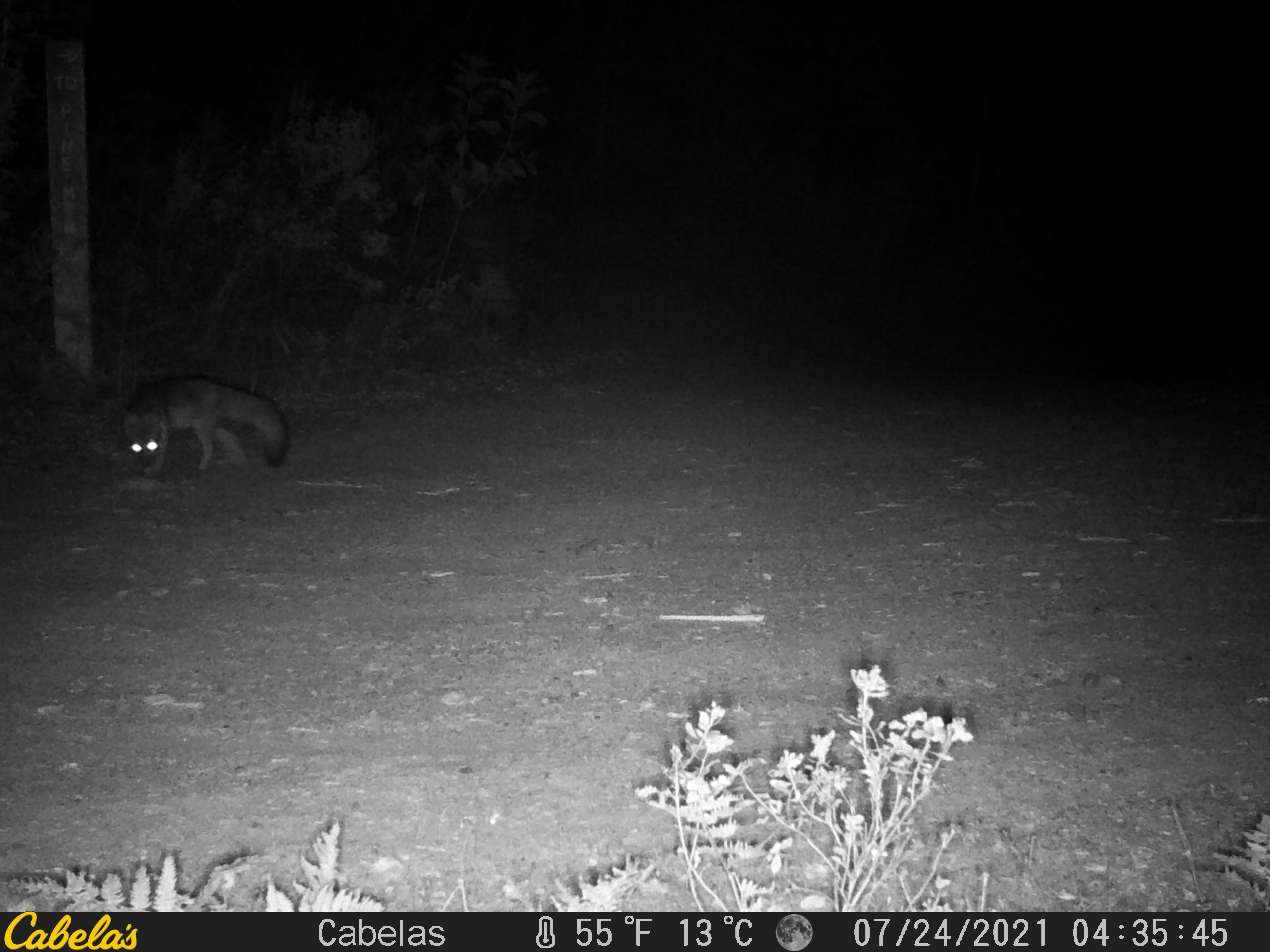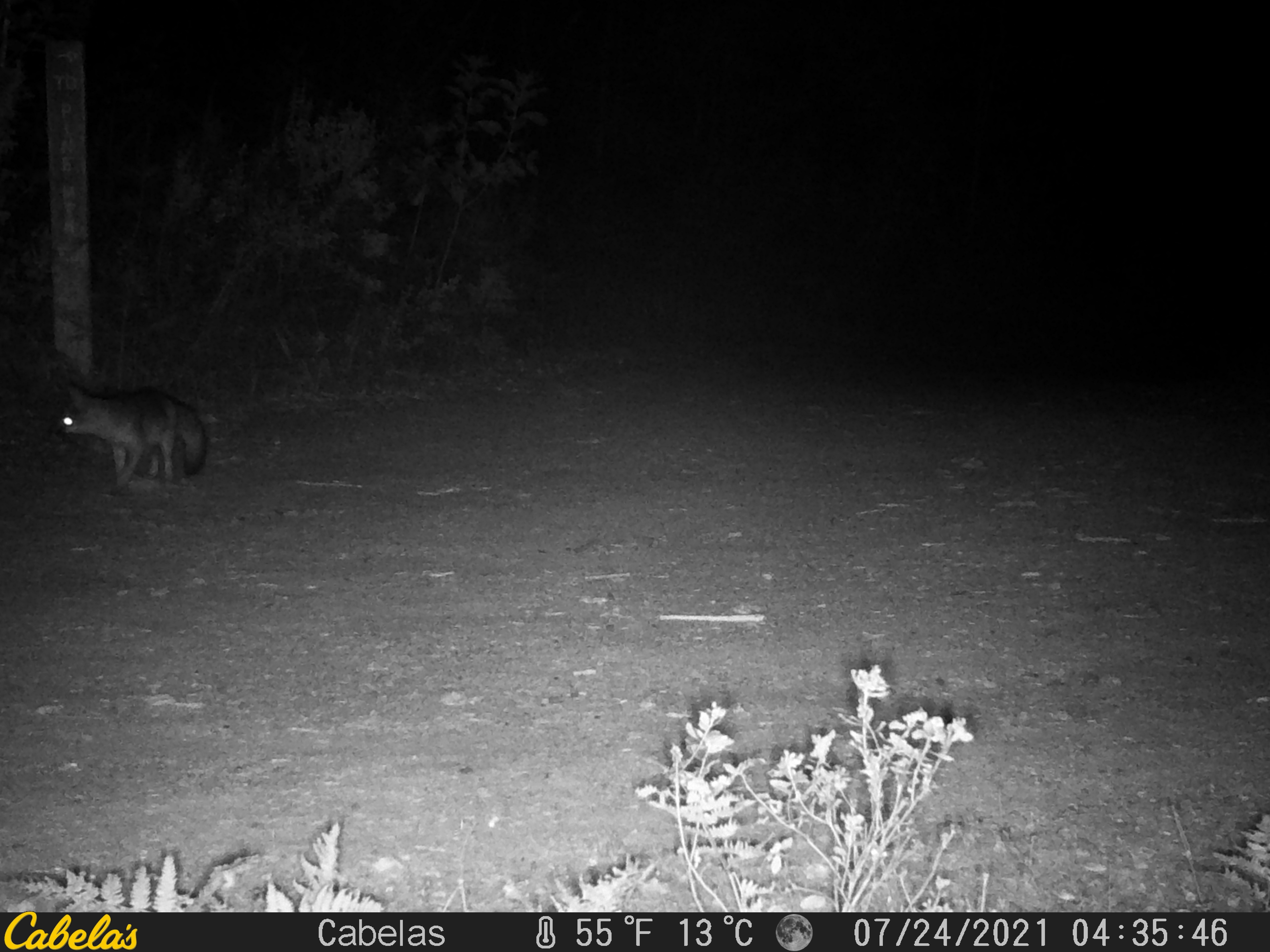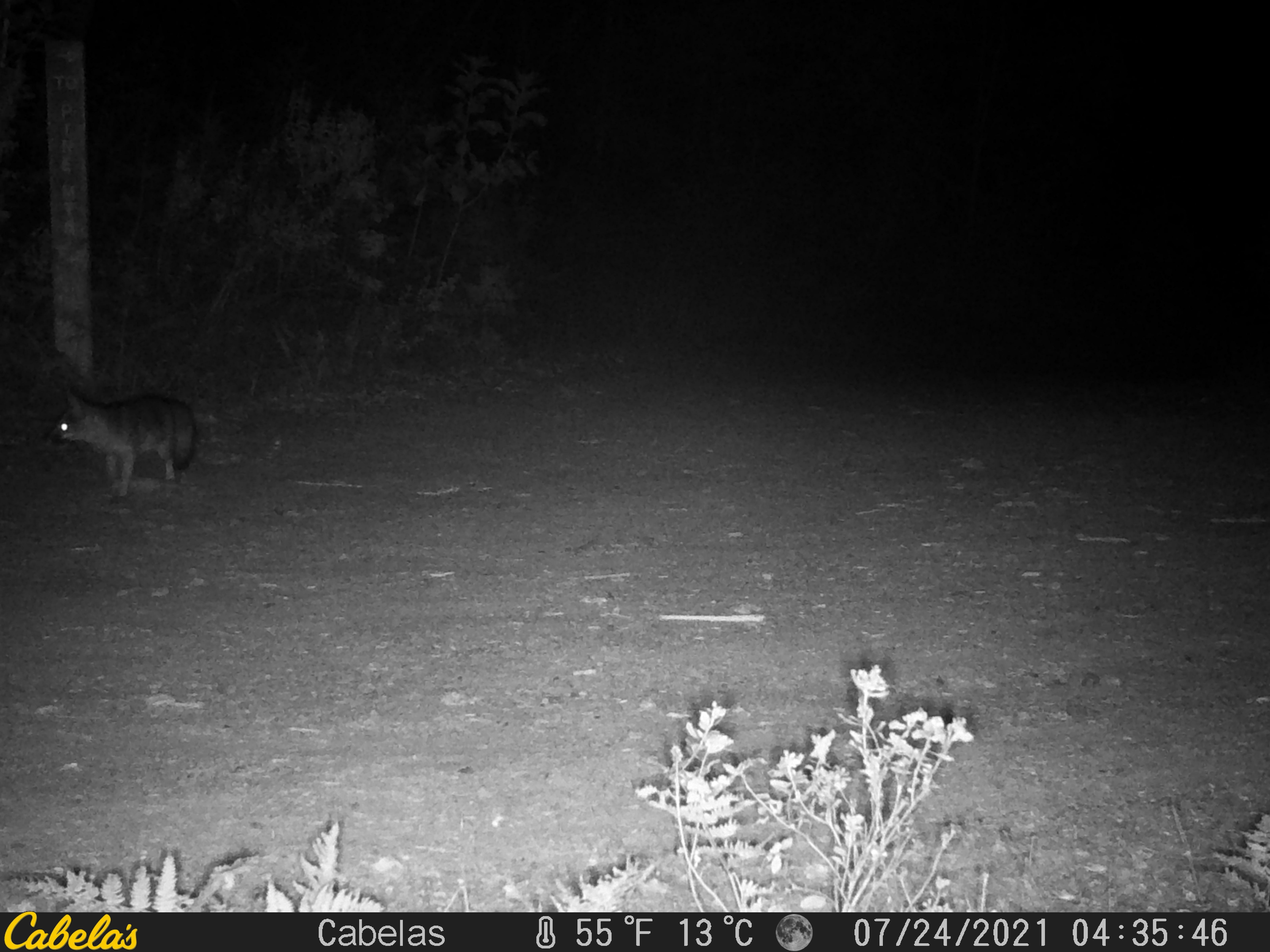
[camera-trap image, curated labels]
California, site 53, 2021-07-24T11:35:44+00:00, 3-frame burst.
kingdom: Animalia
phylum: Chordata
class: Mammalia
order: Carnivora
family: Canidae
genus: Urocyon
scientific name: Urocyon cinereoargenteus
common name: gray fox